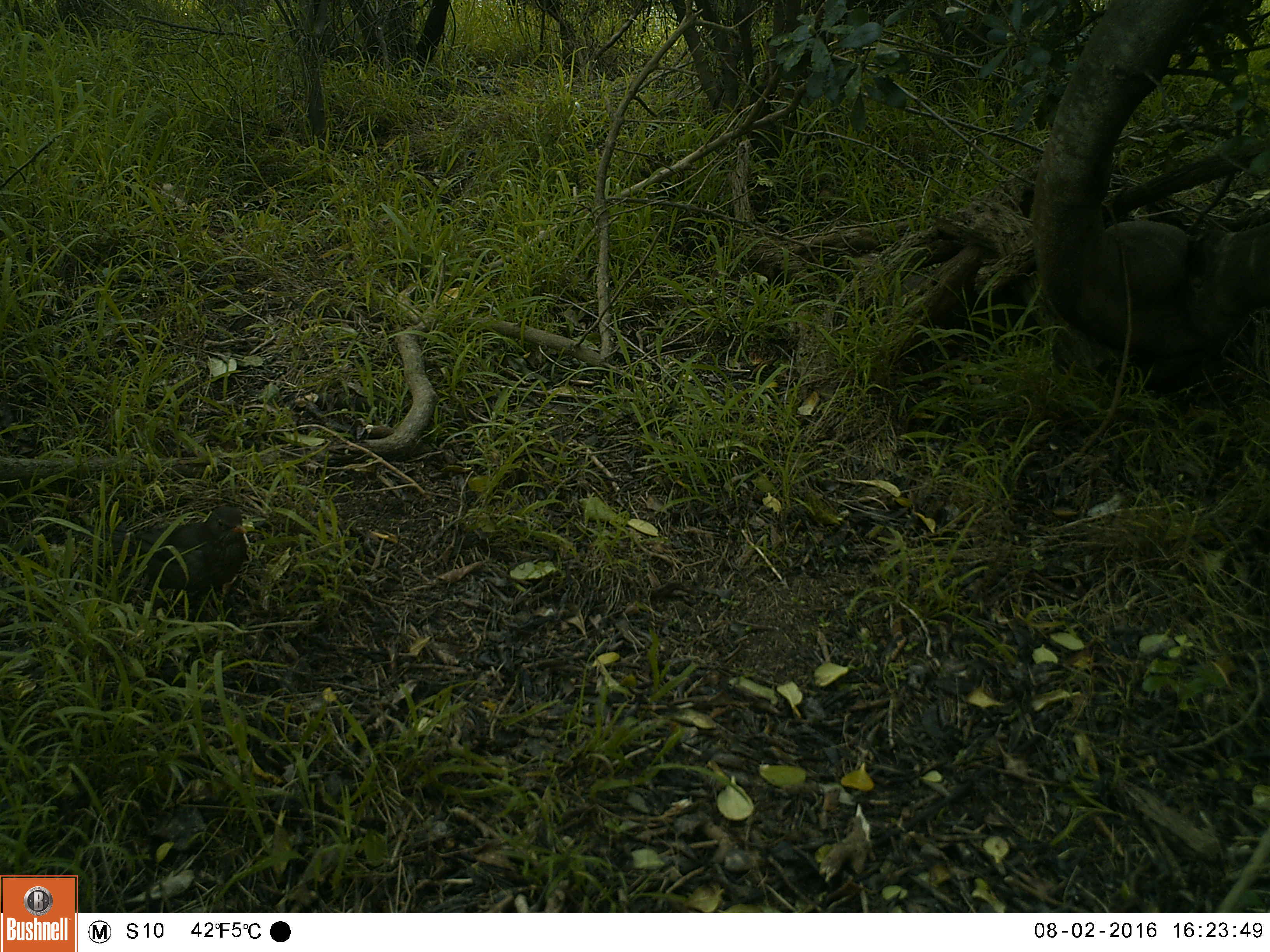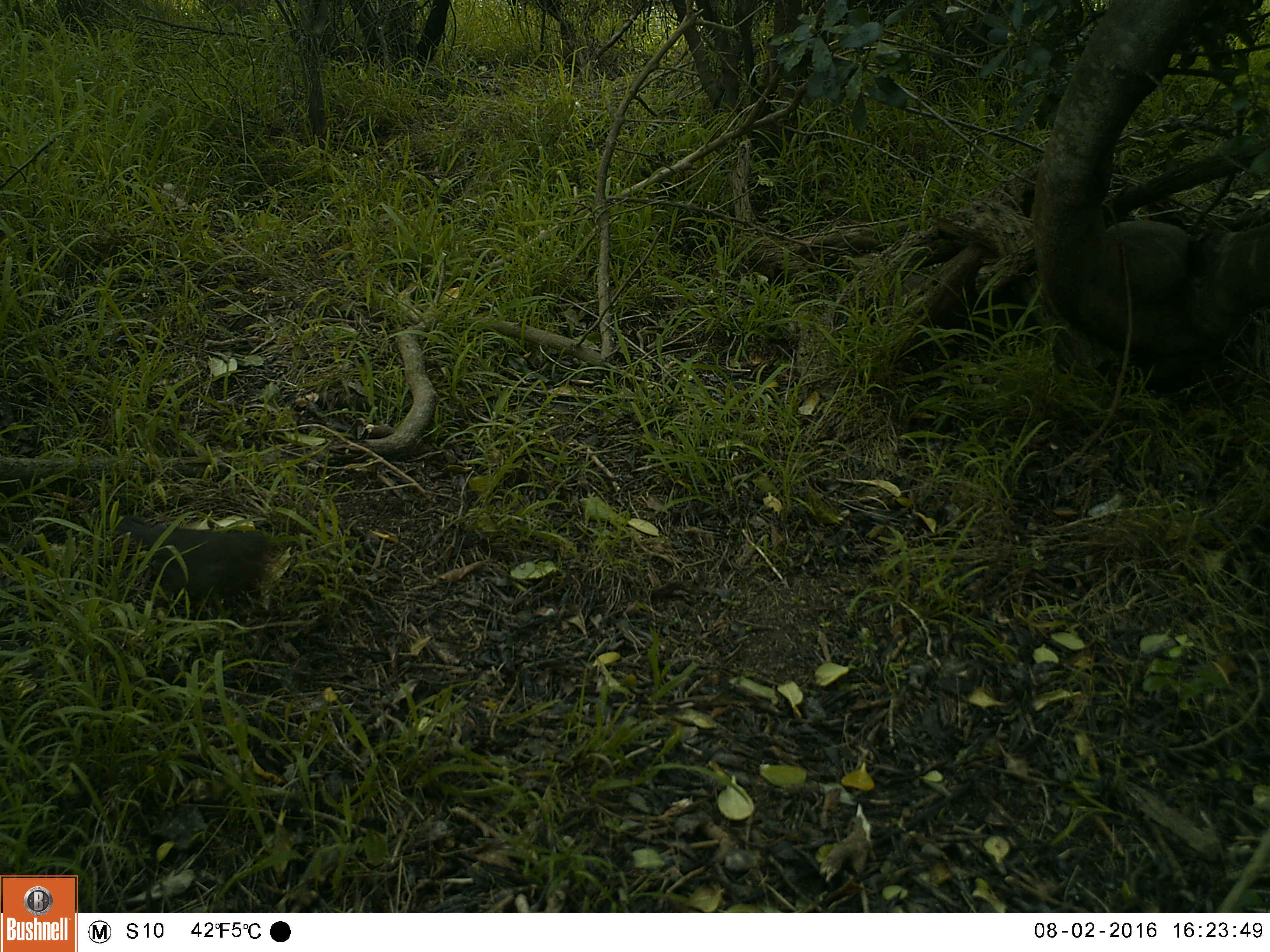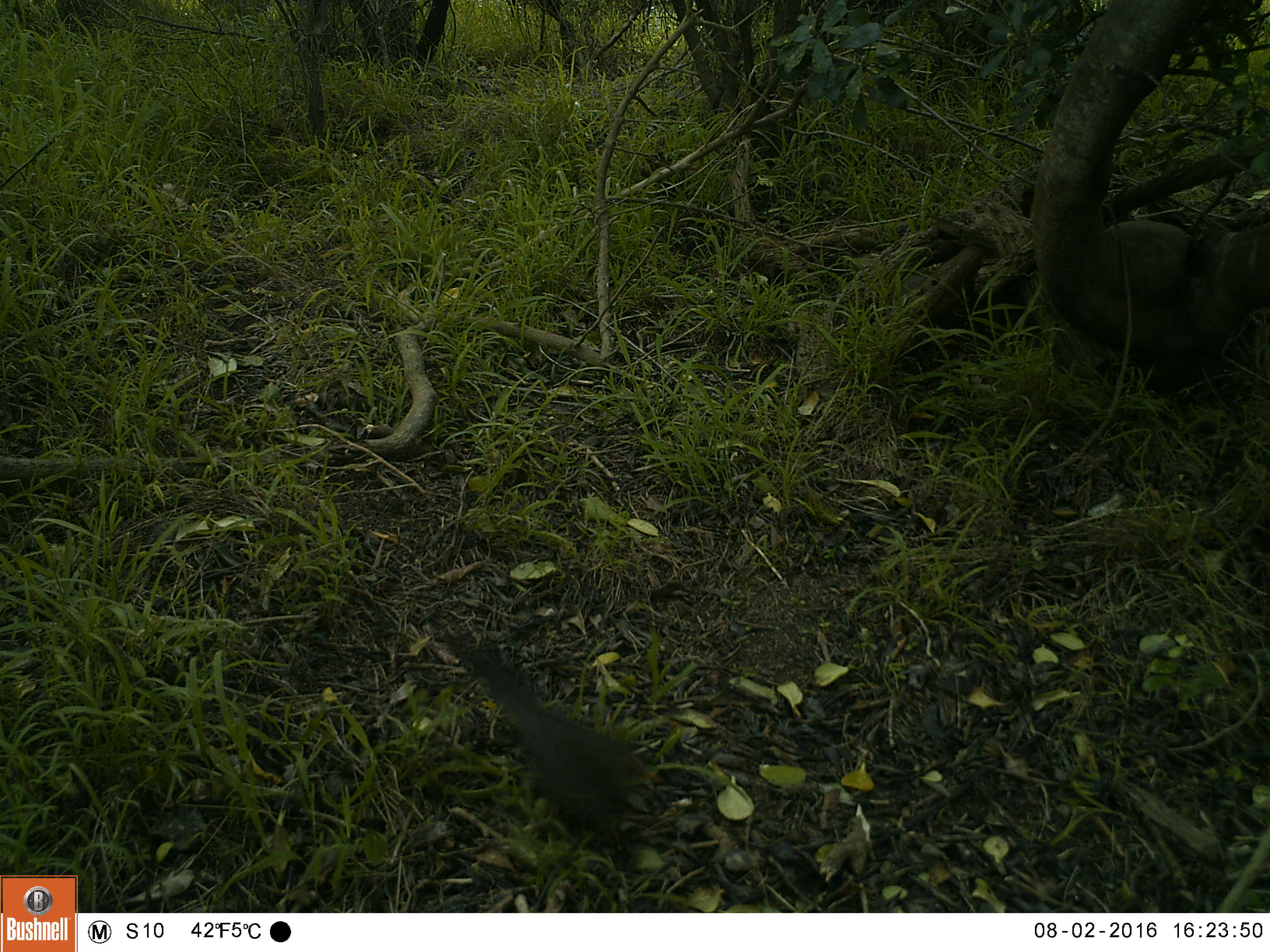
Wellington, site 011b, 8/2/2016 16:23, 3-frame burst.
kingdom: Animalia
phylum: Chordata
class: Aves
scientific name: Aves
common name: bird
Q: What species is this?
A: Bird (Aves).